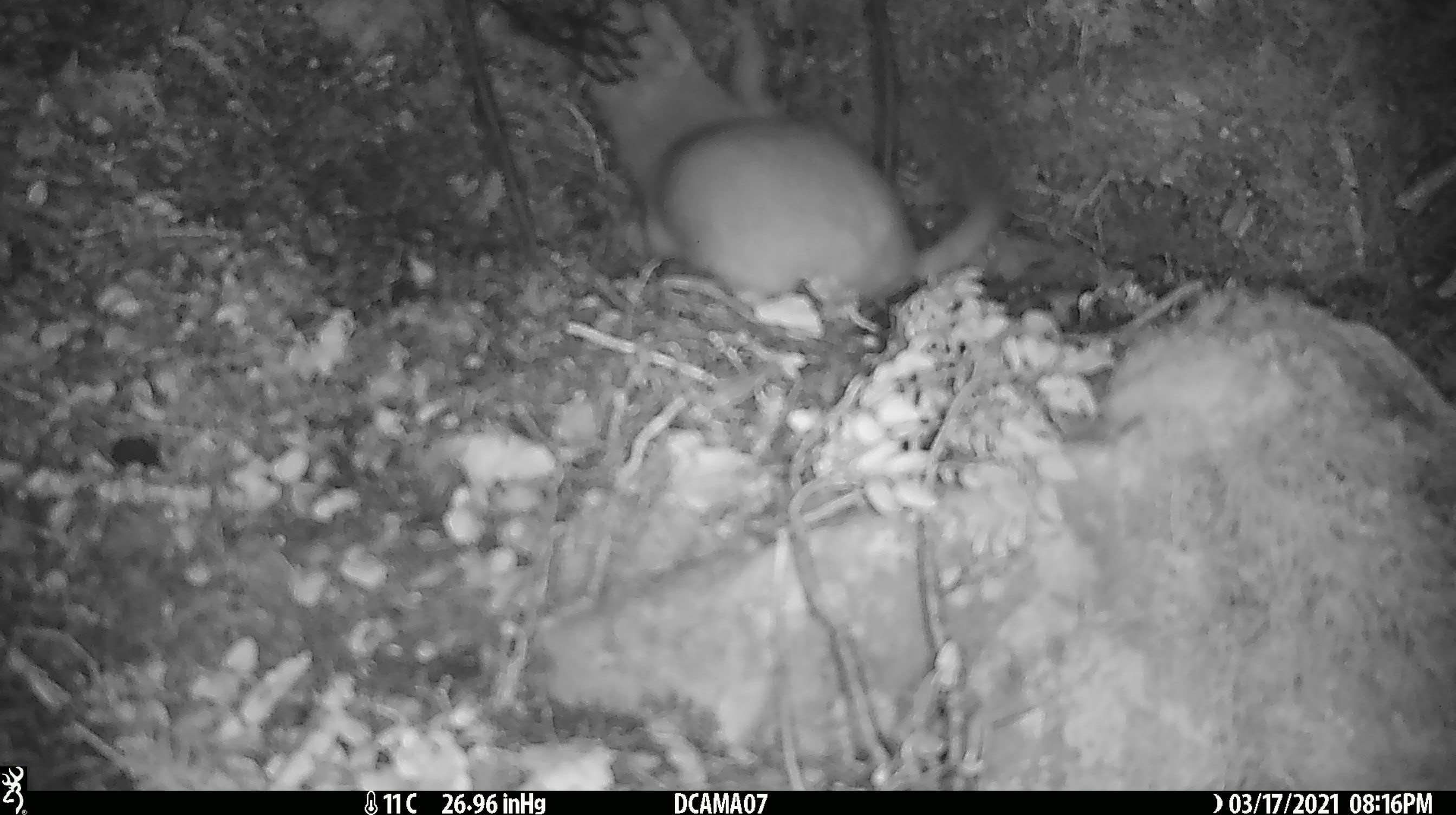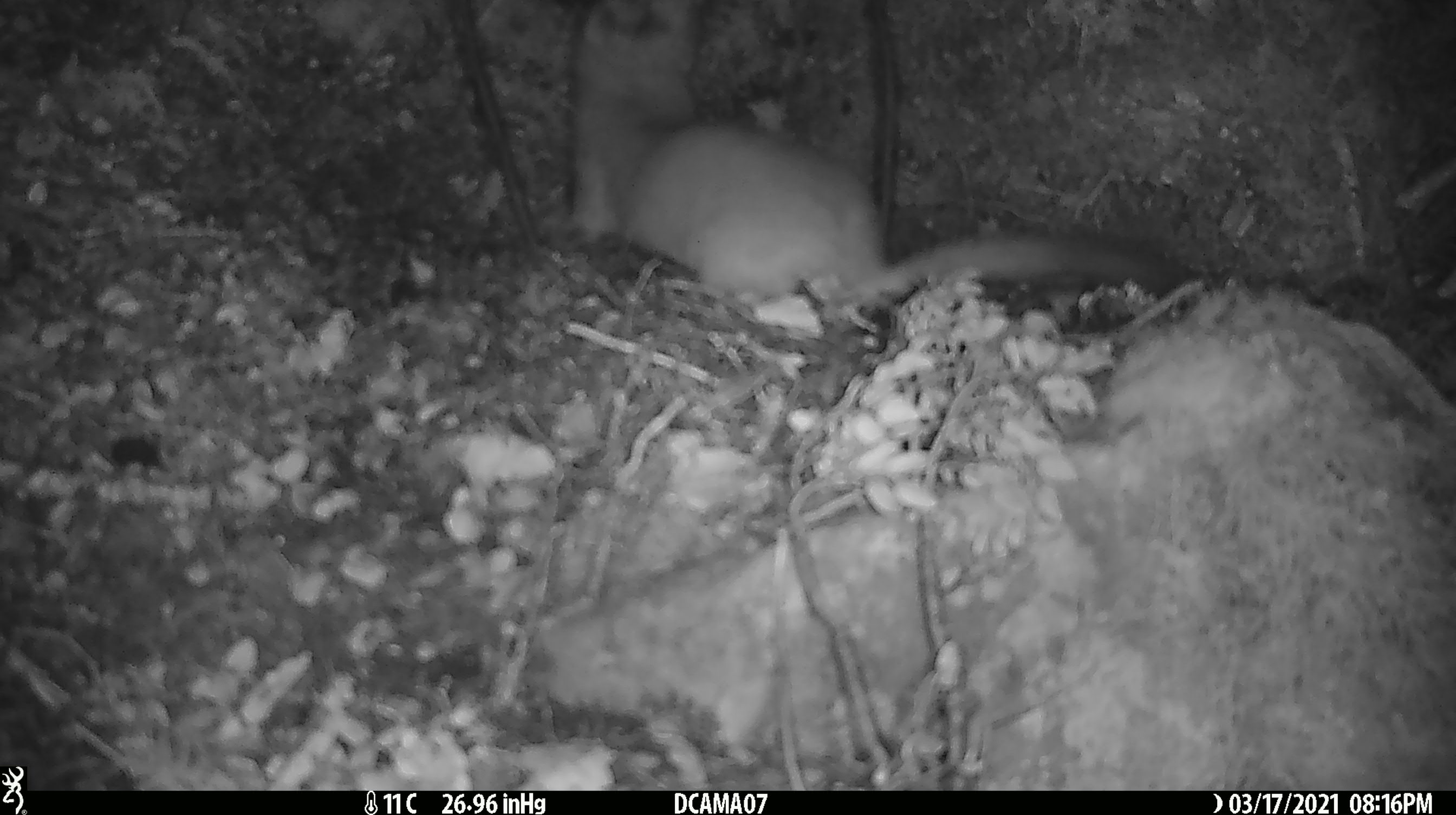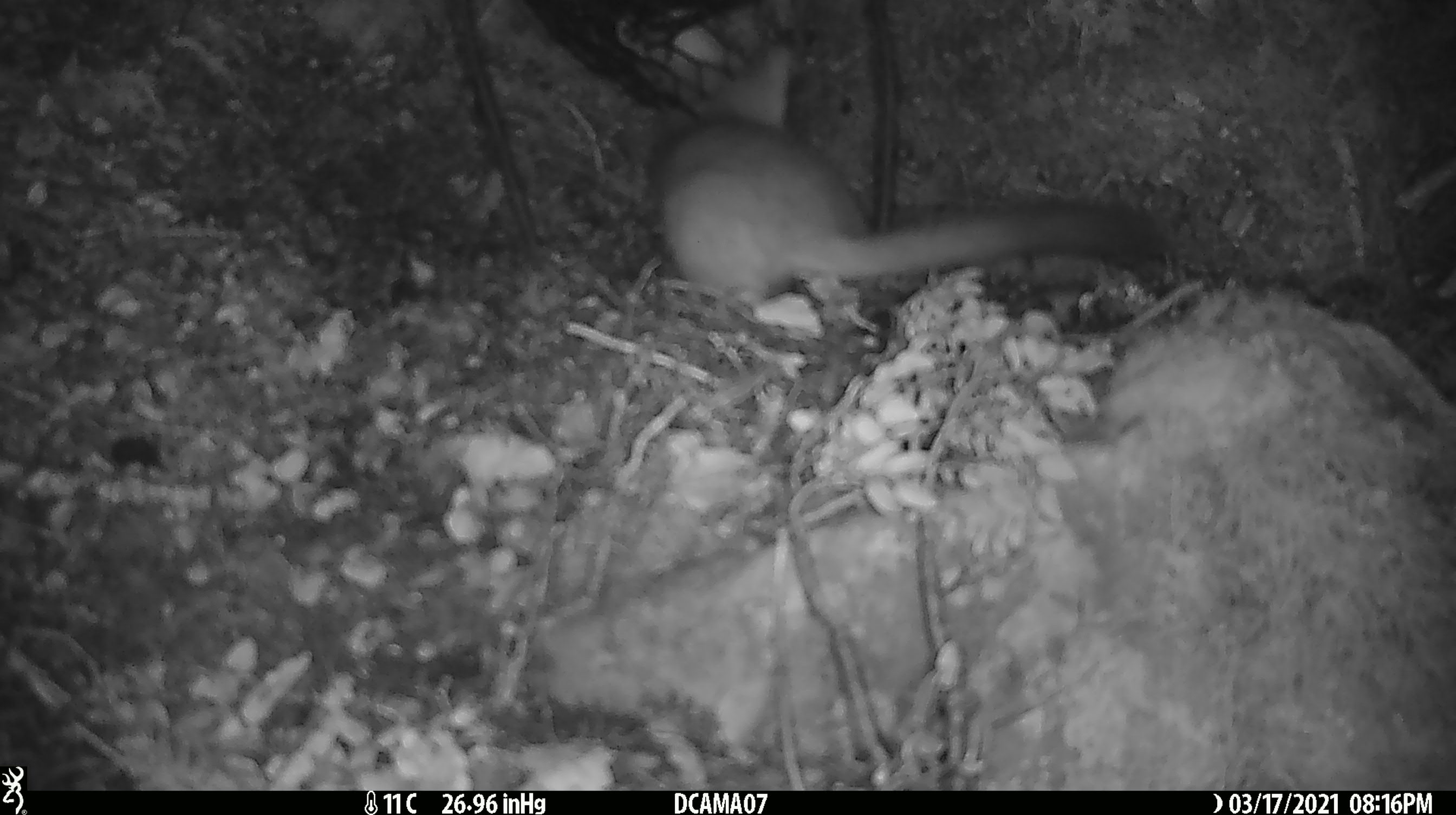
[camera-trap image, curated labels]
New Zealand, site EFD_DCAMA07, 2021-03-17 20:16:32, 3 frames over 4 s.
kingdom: Animalia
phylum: Chordata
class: Mammalia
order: Carnivora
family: Mustelidae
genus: Mustela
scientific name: Mustela erminea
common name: stoat